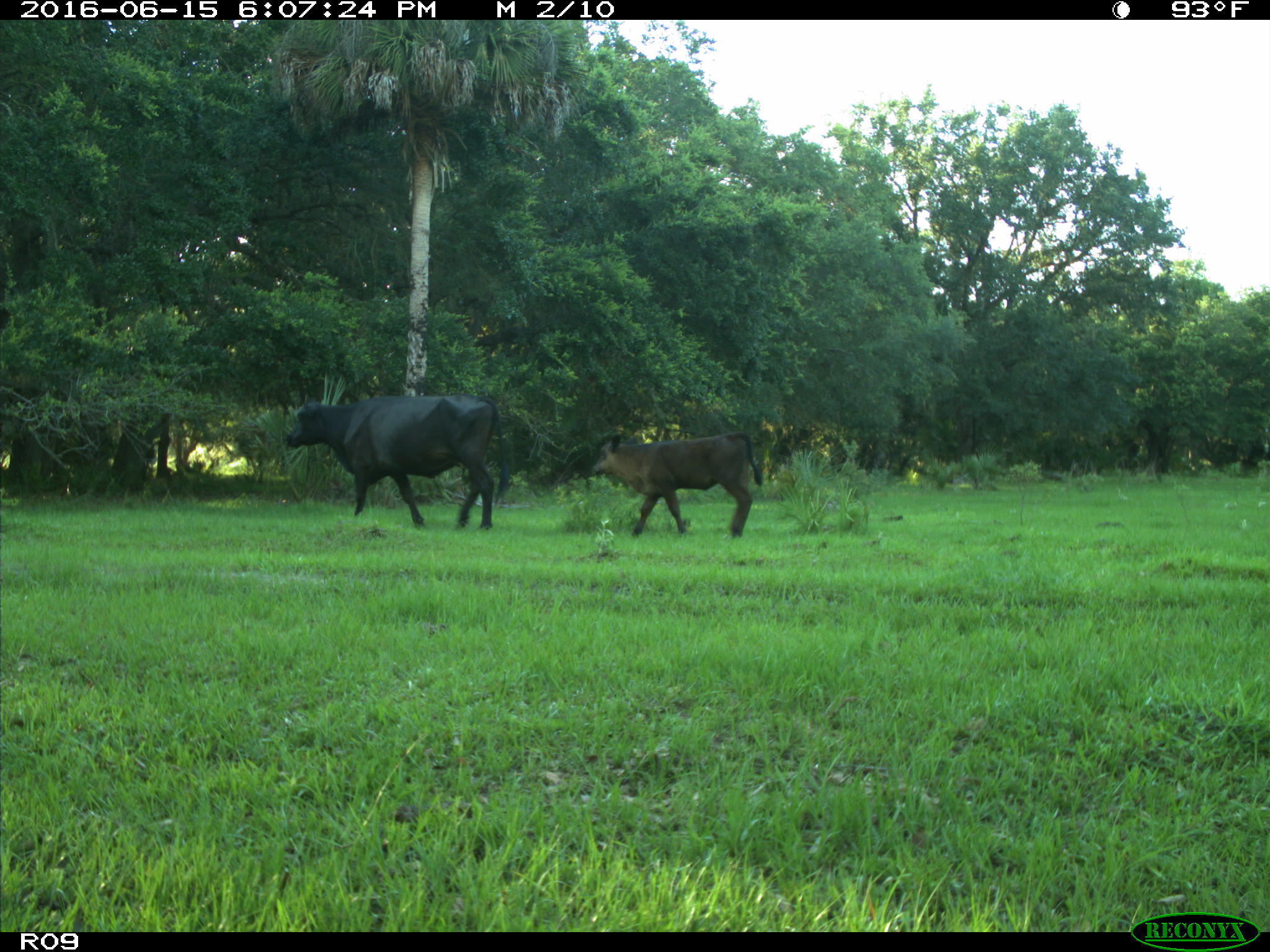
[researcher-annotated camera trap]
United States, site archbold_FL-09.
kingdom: Animalia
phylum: Chordata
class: Mammalia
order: Artiodactyla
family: Bovidae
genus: Bos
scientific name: Bos taurus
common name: domestic cow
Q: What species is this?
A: Bos taurus (domestic cow).